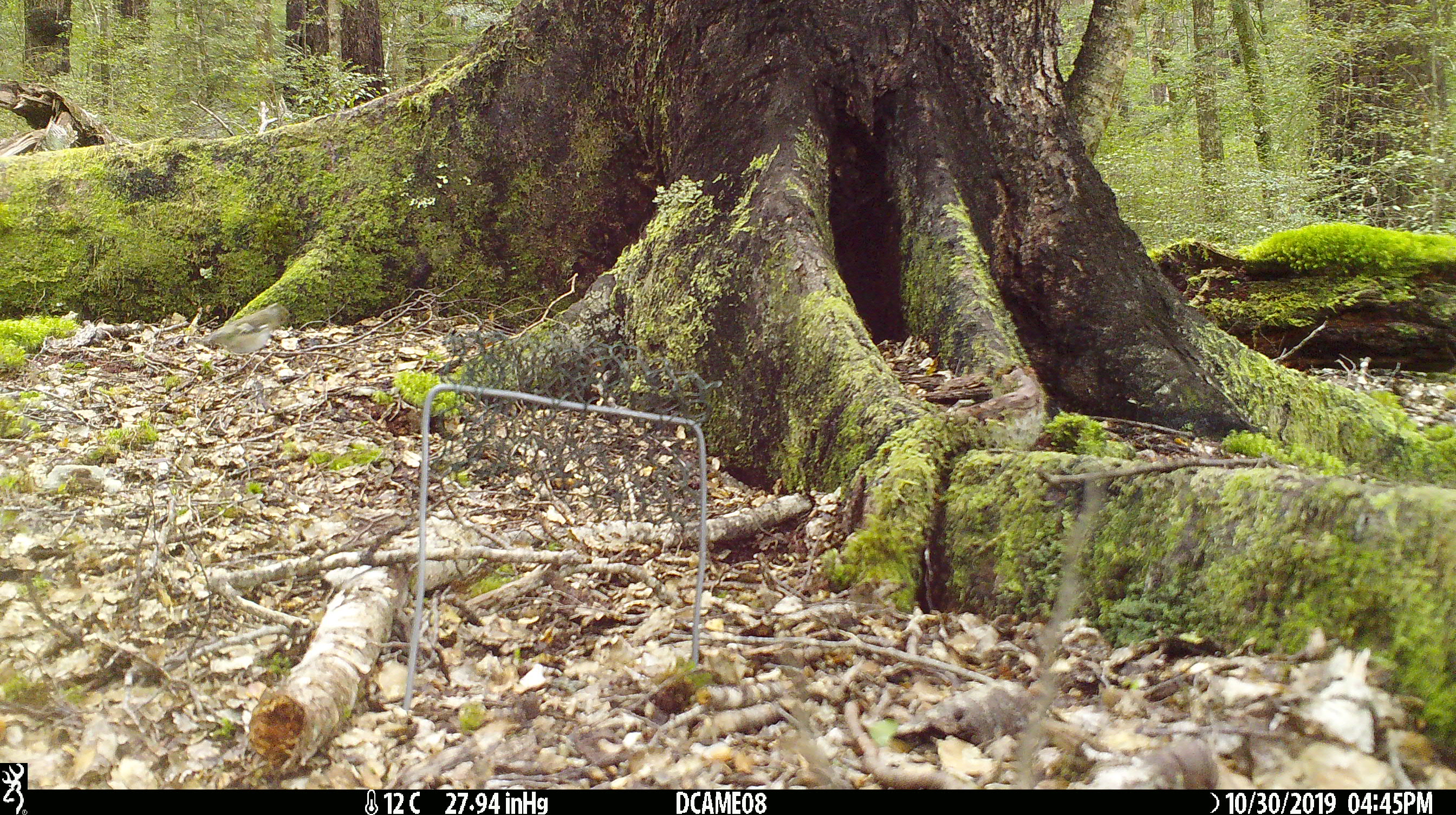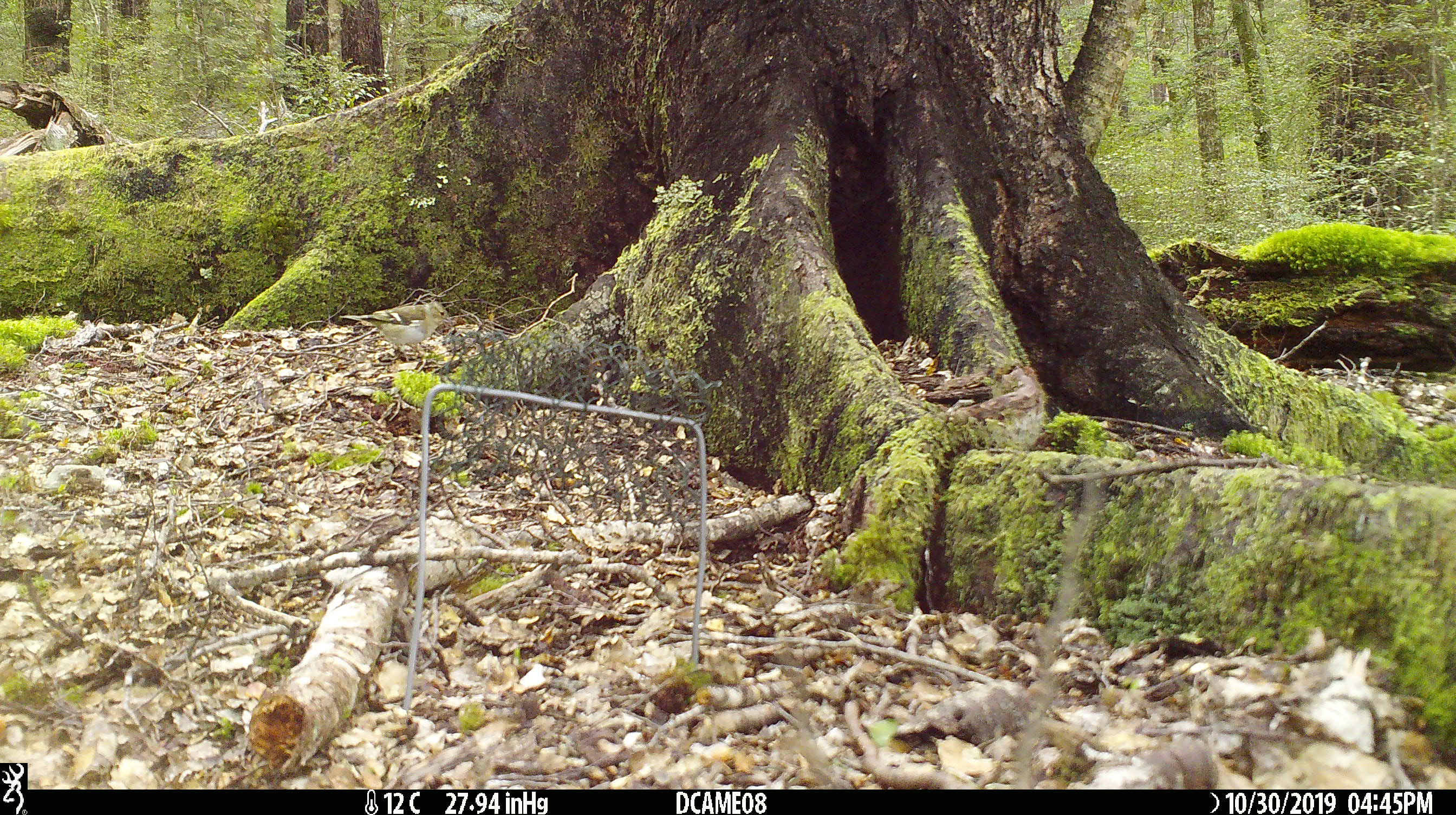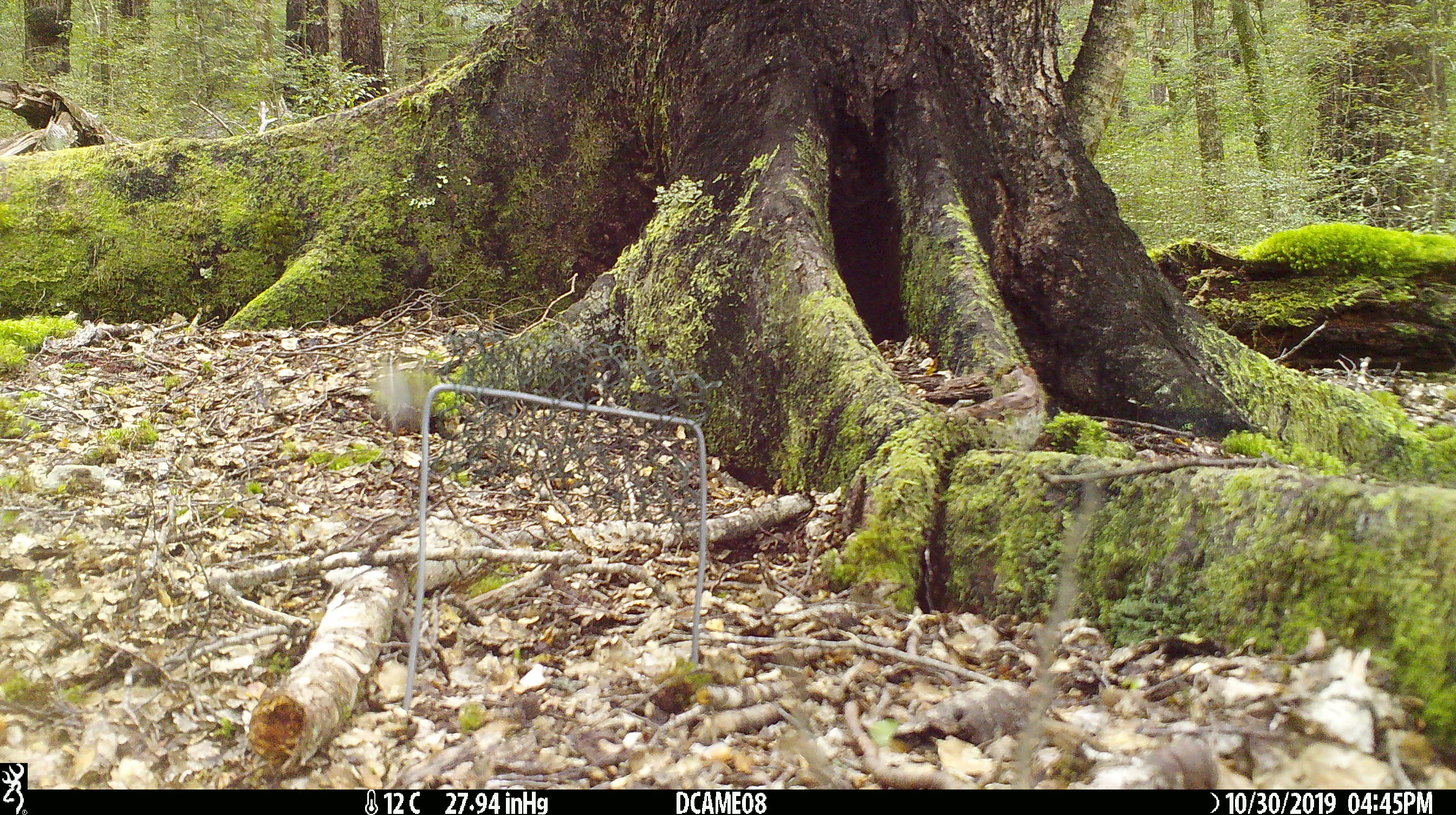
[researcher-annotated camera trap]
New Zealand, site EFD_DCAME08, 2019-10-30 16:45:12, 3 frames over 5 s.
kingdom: Animalia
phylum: Chordata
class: Aves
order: Passeriformes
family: Fringillidae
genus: Fringilla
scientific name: Fringilla coelebs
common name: common chaffinch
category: chaffinch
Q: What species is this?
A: Chaffinch (common chaffinch) (Fringilla coelebs).